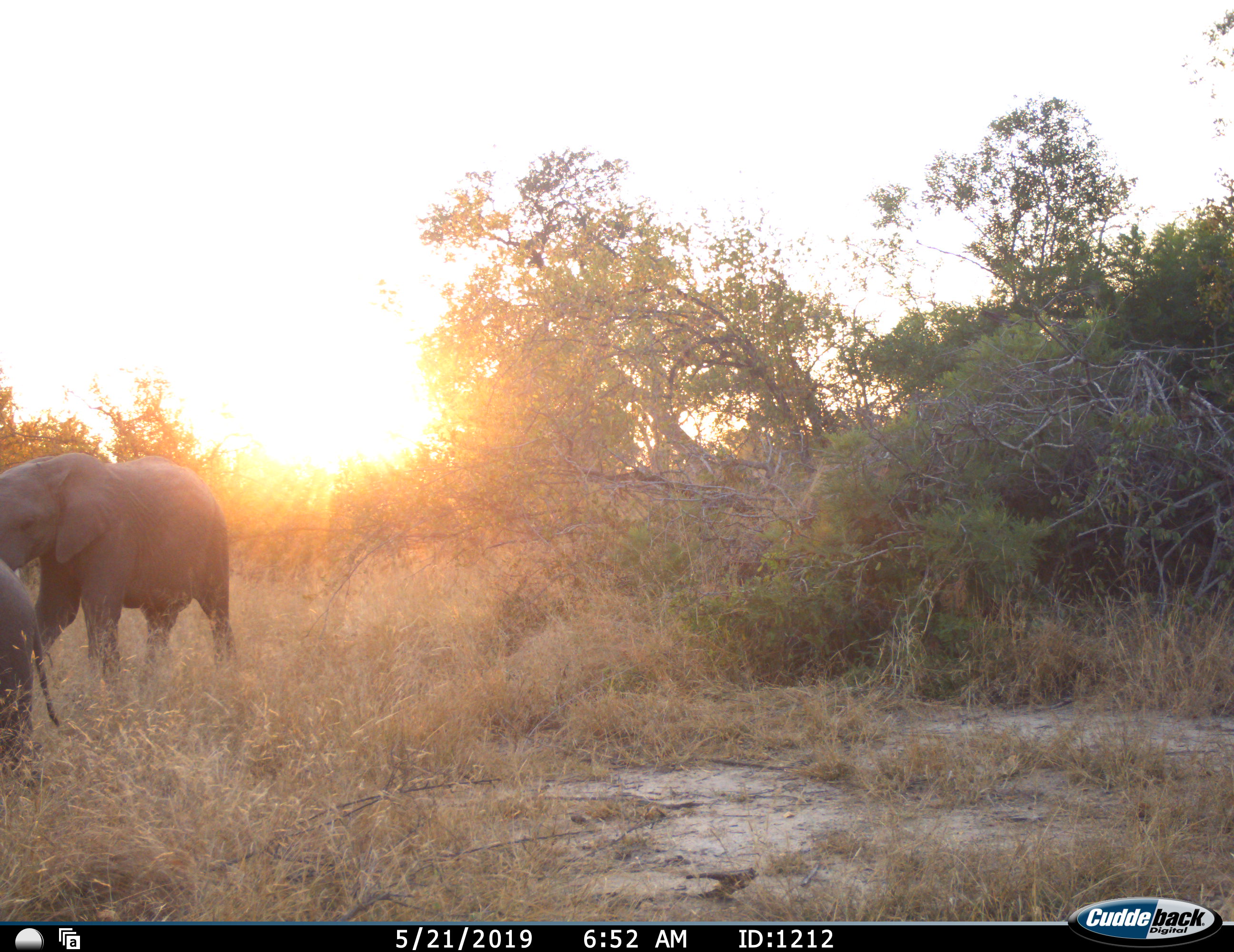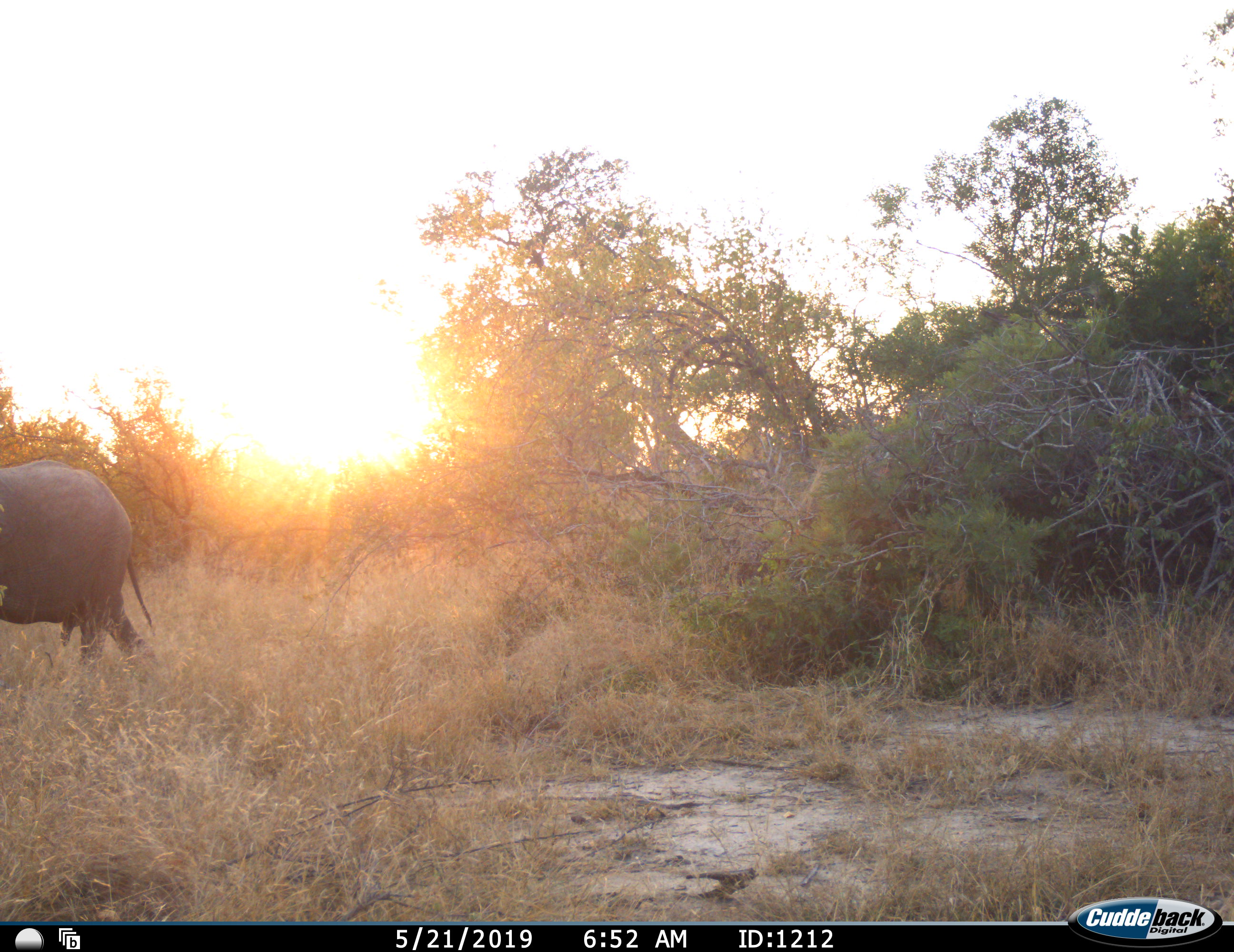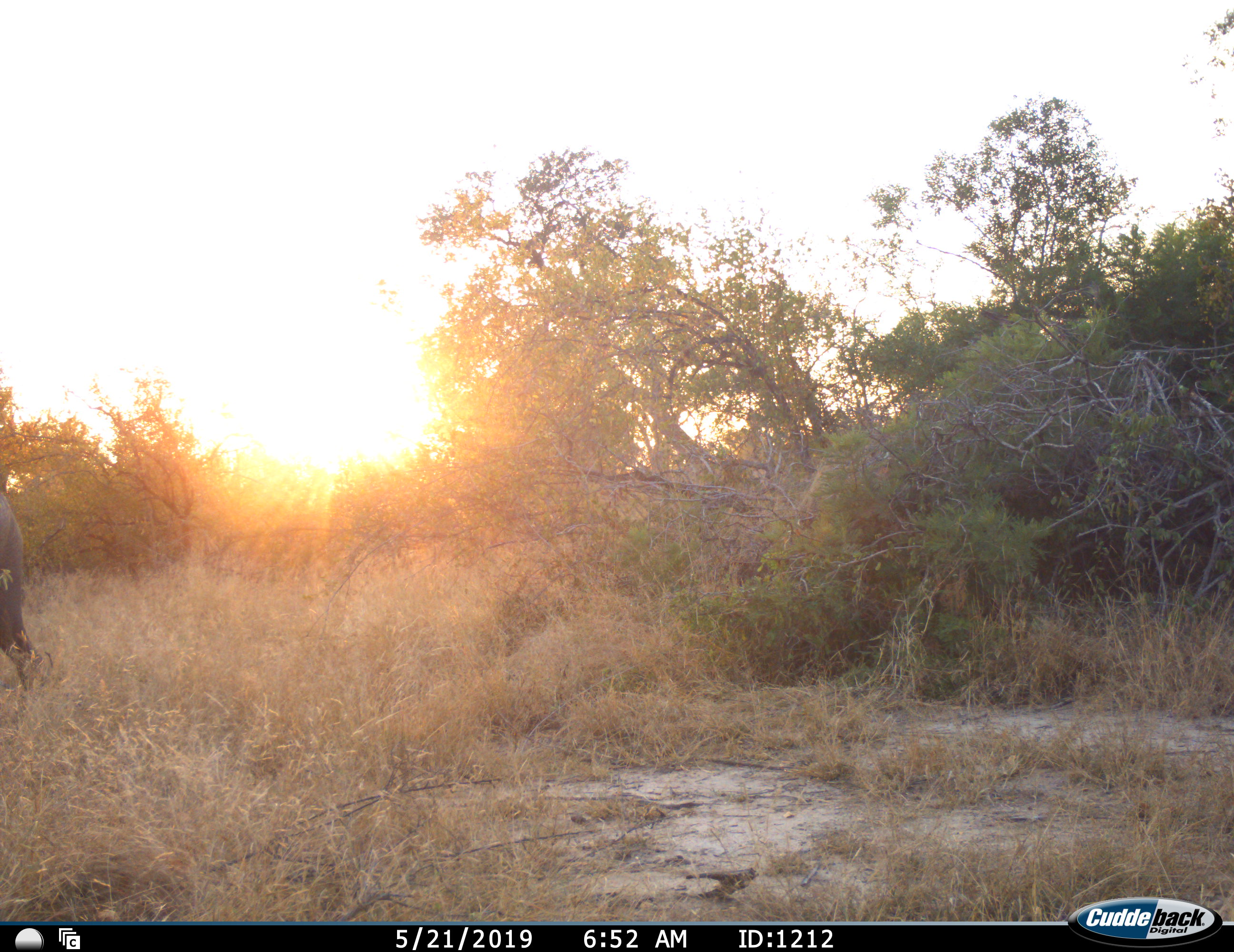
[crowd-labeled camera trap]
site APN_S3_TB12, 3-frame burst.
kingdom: Animalia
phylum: Chordata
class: Mammalia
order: Proboscidea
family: Elephantidae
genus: Loxodonta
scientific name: Loxodonta africana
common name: african bush elephant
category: elephant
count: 2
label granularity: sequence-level